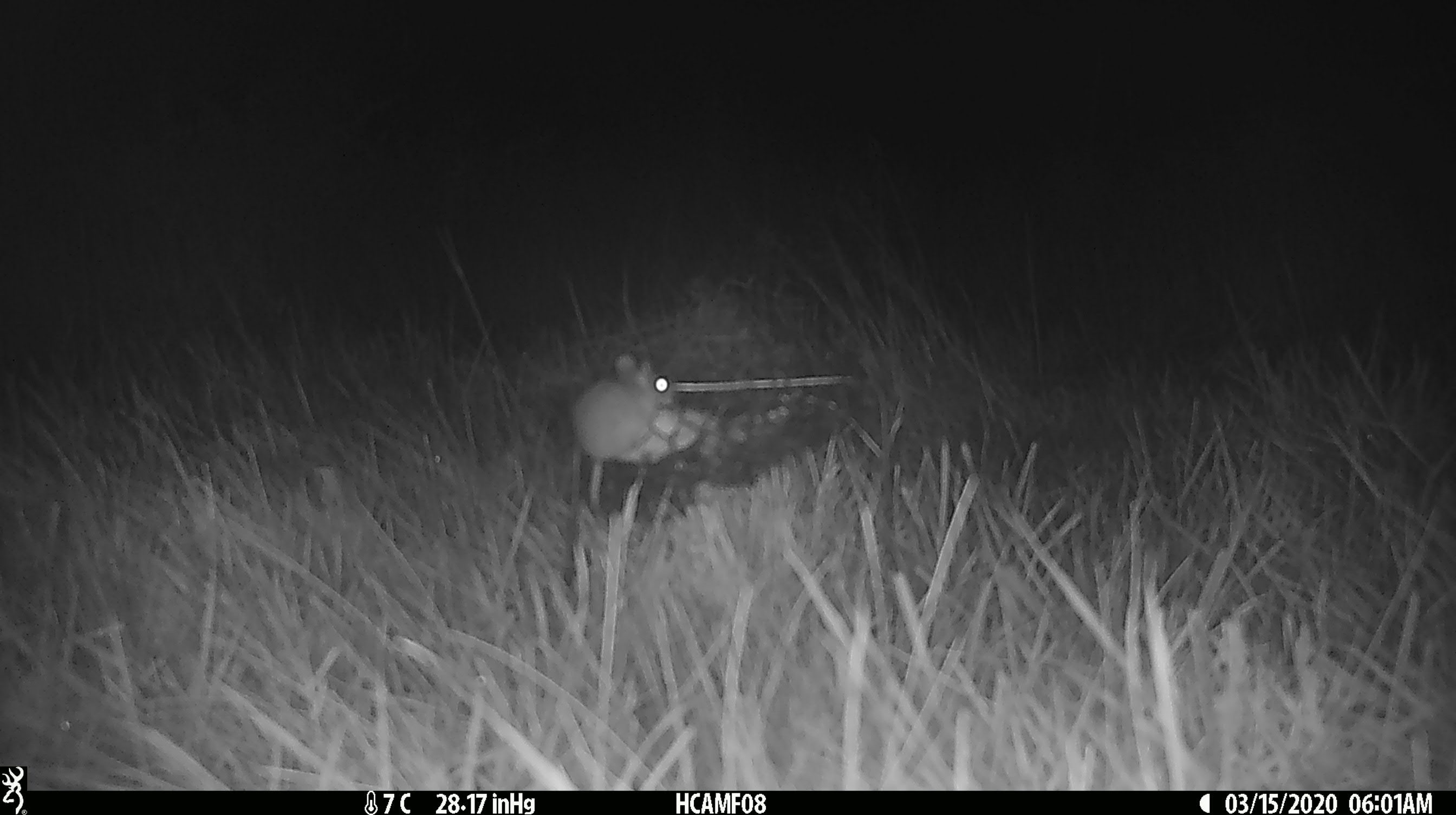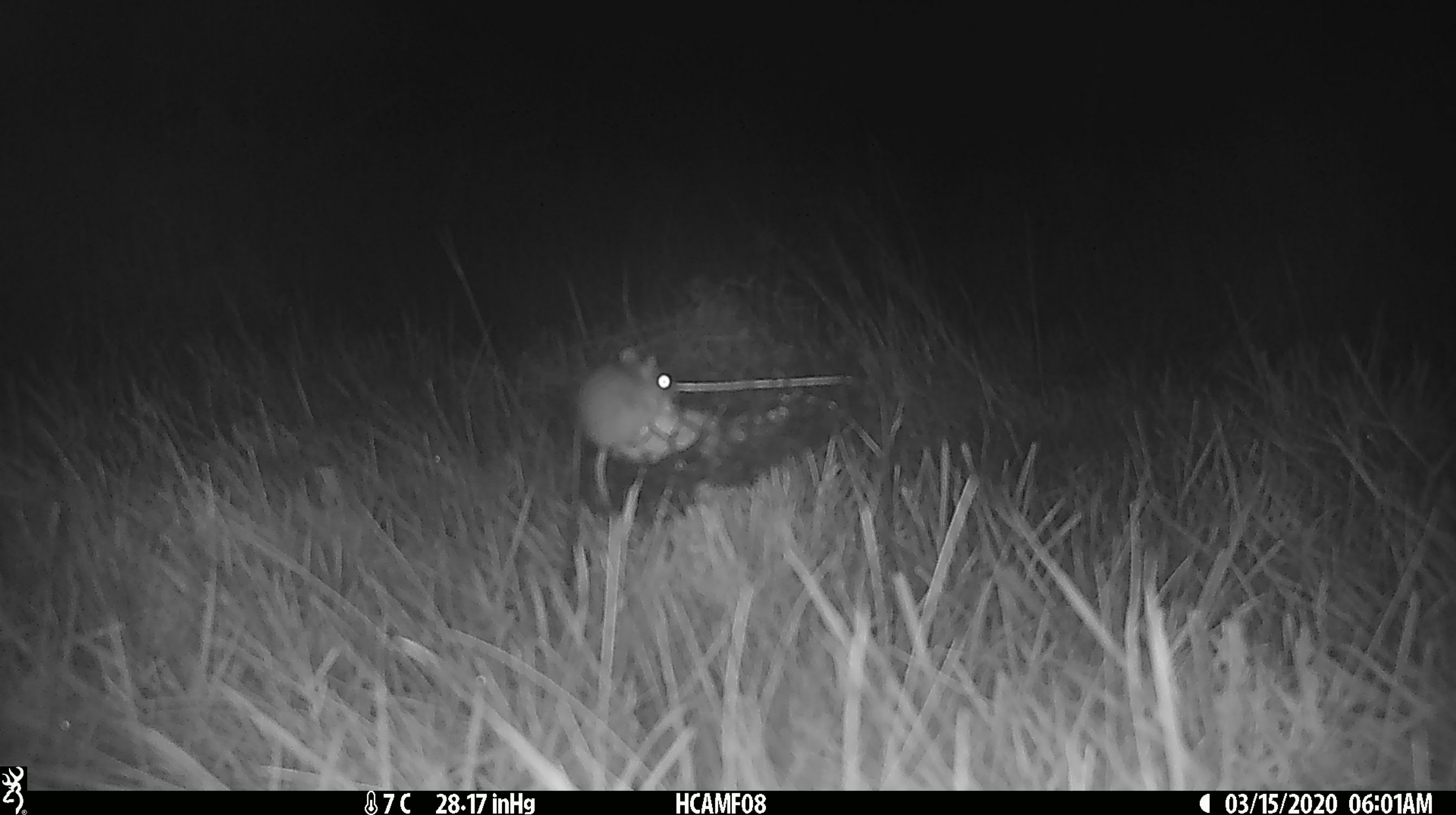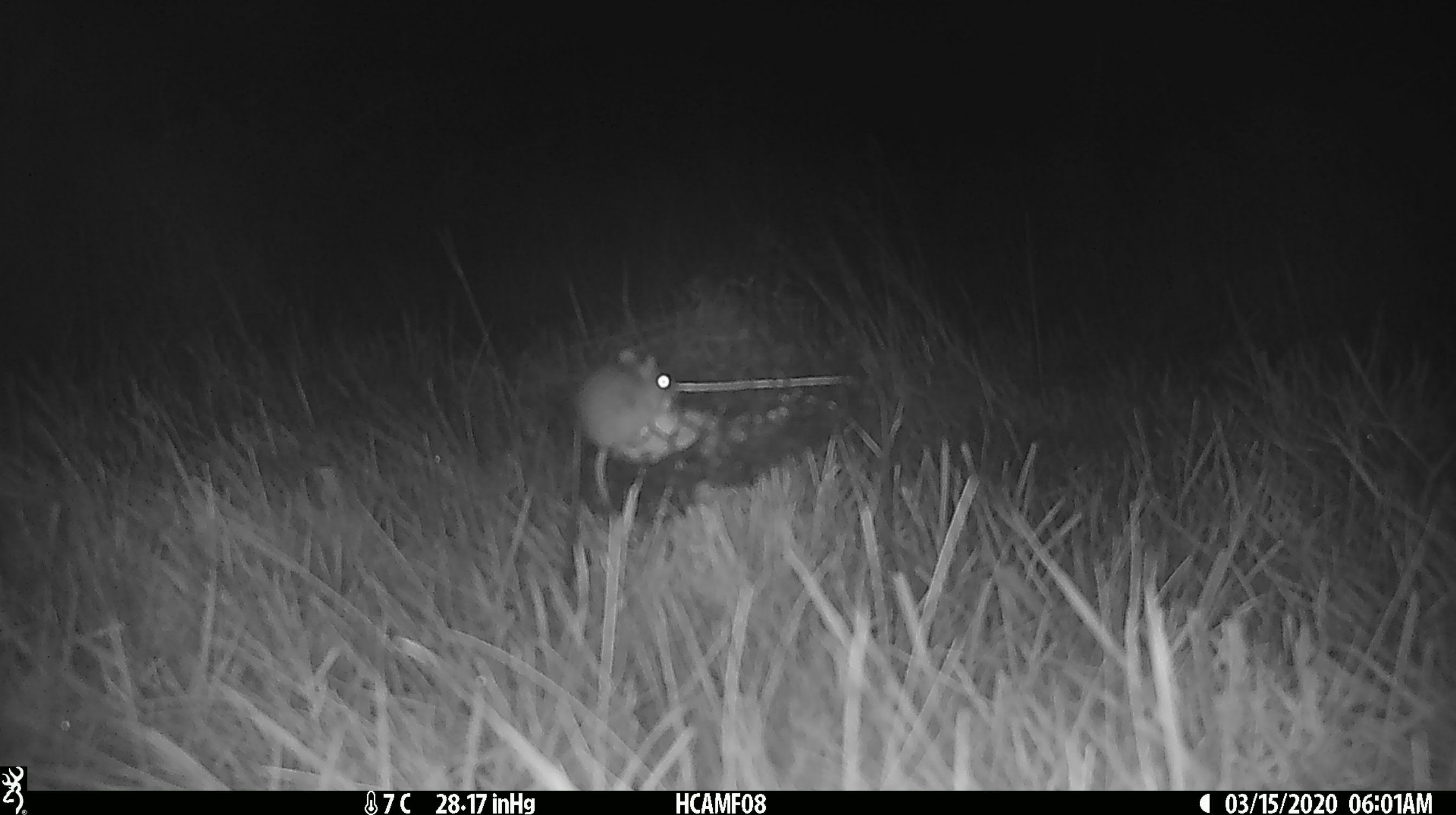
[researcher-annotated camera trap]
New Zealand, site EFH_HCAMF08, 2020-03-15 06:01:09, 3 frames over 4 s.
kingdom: Animalia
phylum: Chordata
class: Mammalia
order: Rodentia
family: Muridae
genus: Mus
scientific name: Mus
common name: mouse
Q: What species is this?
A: Mouse (Mus).